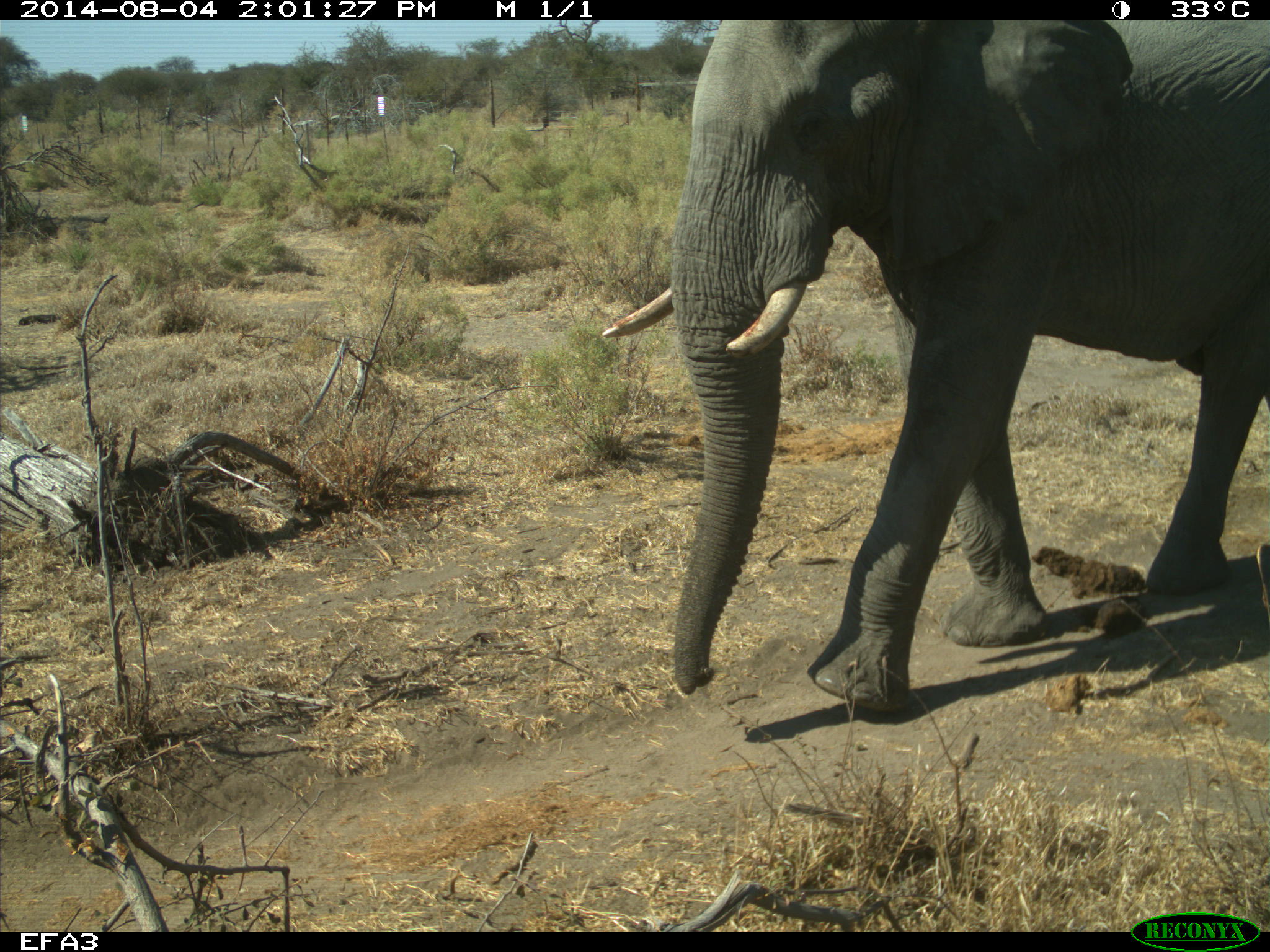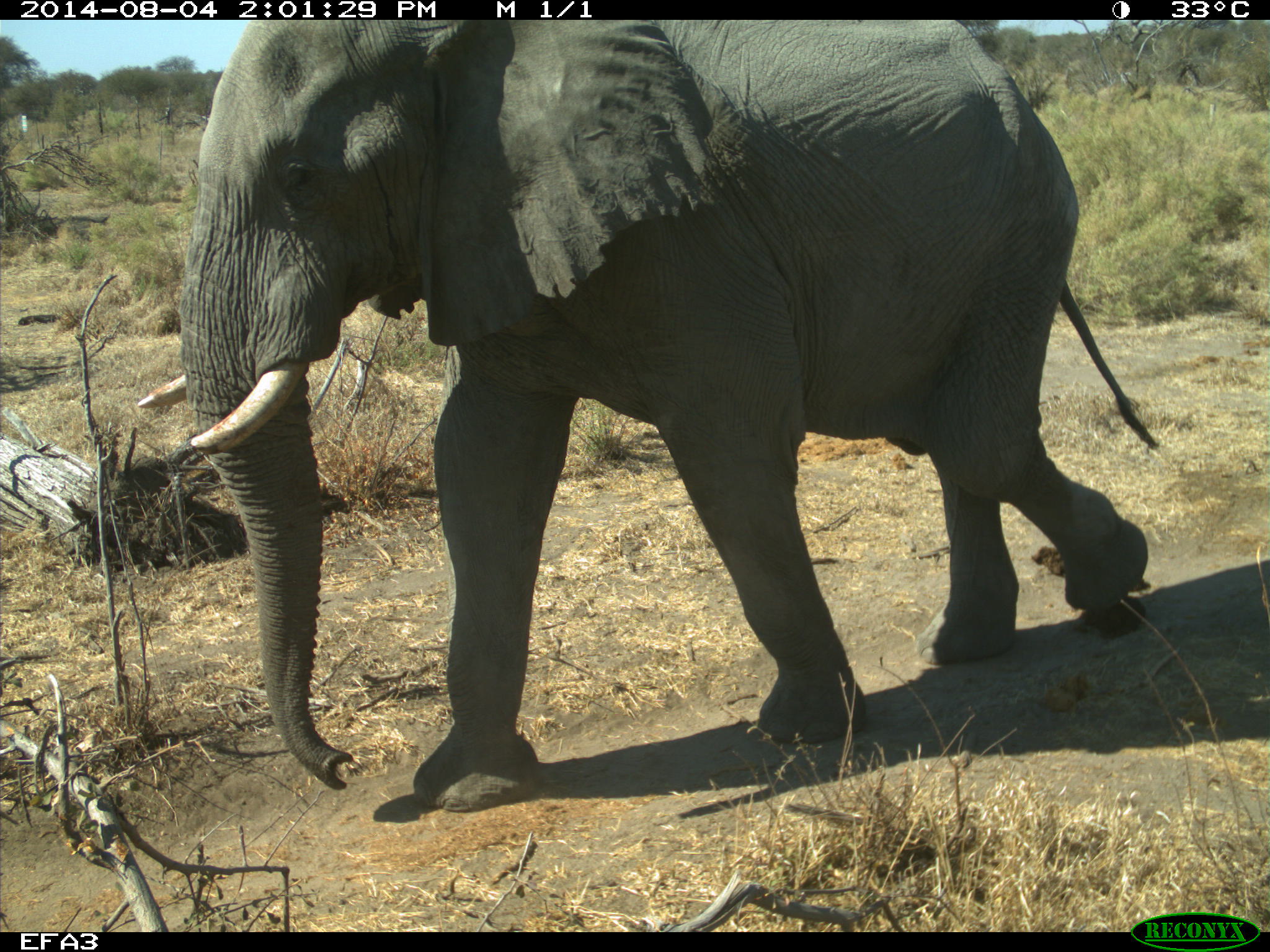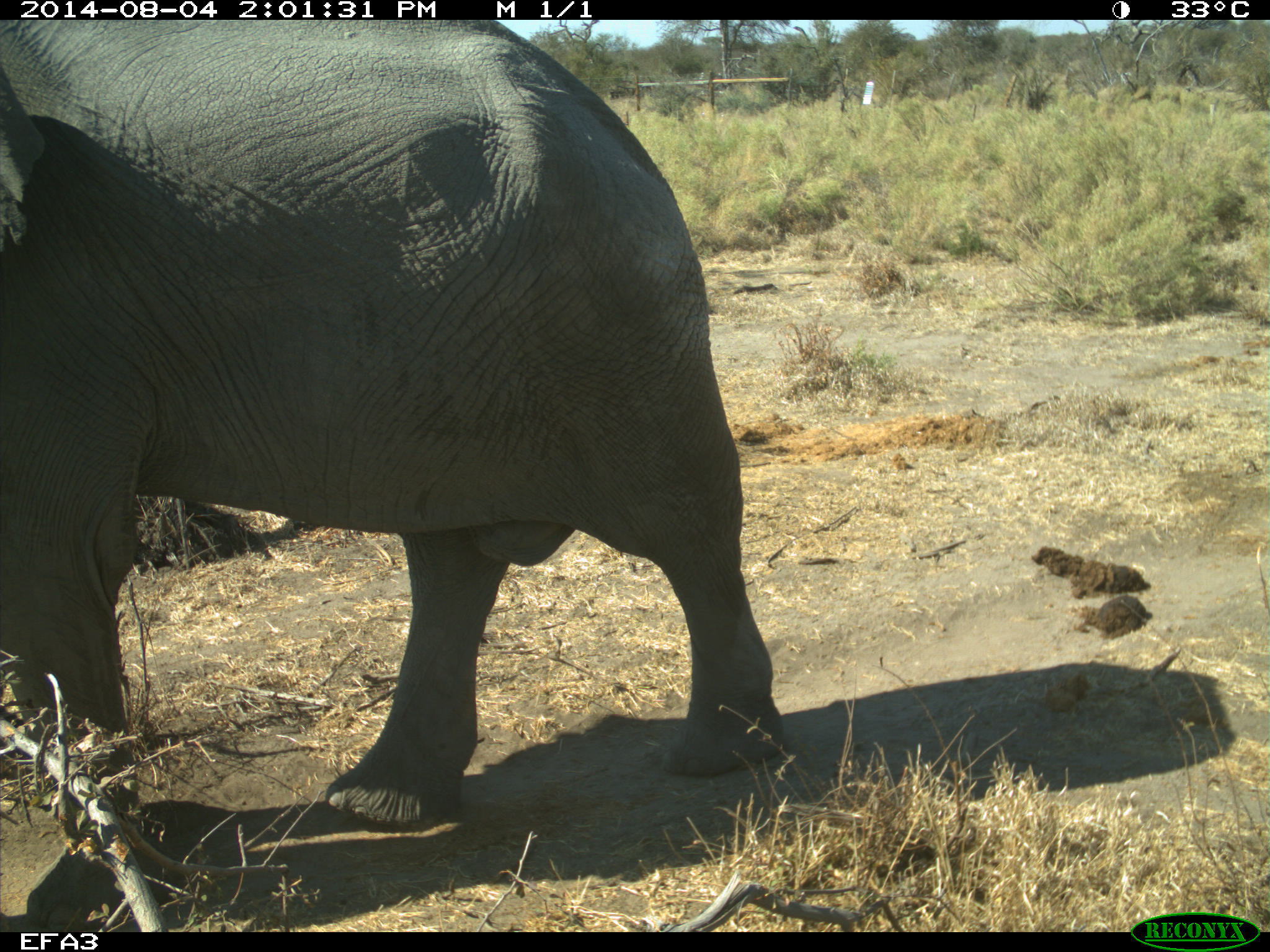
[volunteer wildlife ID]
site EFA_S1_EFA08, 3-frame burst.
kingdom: Animalia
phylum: Chordata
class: Mammalia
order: Proboscidea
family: Elephantidae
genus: Loxodonta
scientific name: Loxodonta africana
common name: african bush elephant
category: elephant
Elephant (african bush elephant) (Loxodonta africana), count 1. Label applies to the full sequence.